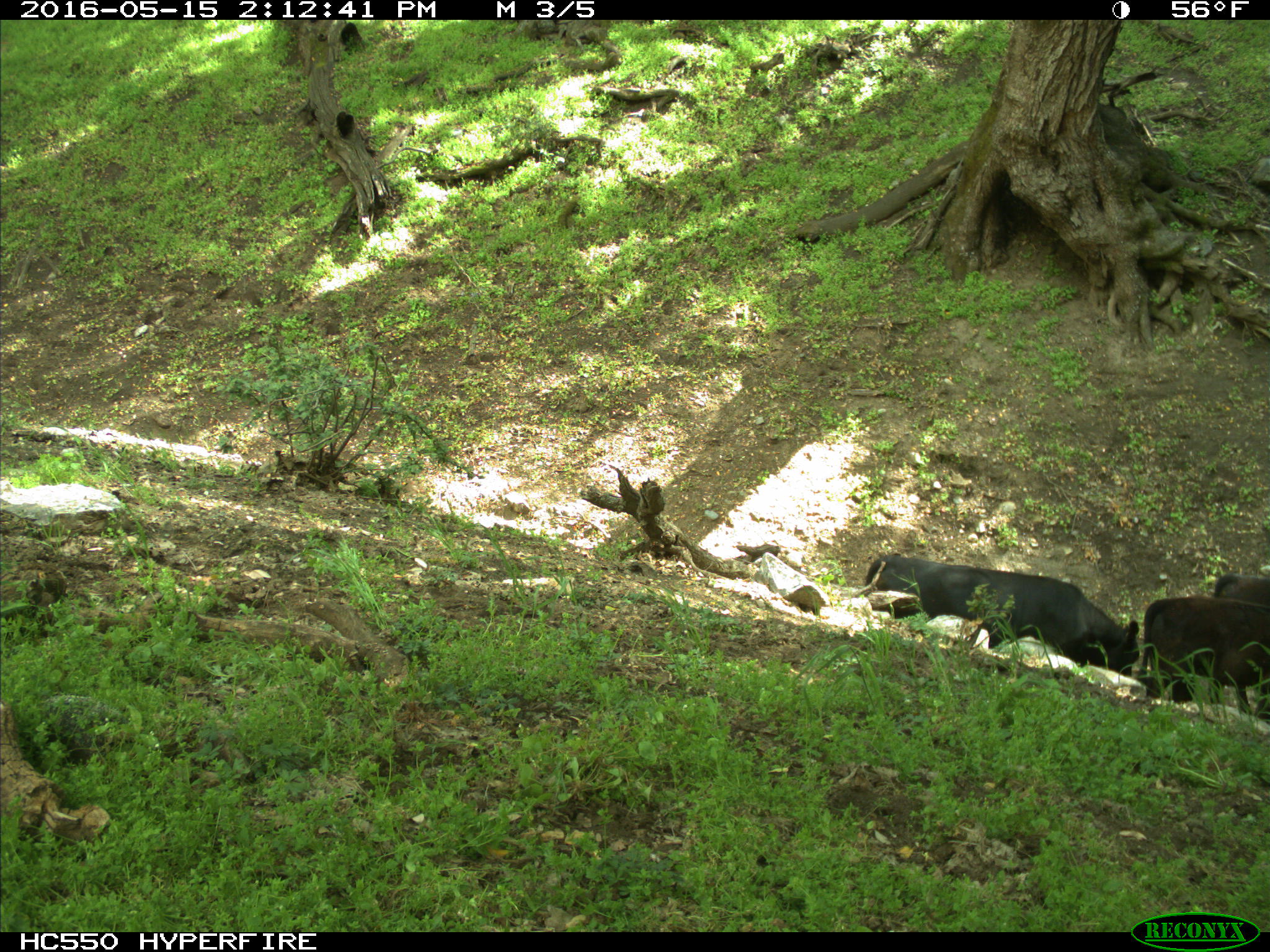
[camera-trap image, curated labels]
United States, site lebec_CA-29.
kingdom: Animalia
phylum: Chordata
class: Mammalia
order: Artiodactyla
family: Bovidae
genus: Bos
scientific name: Bos taurus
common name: domestic cow